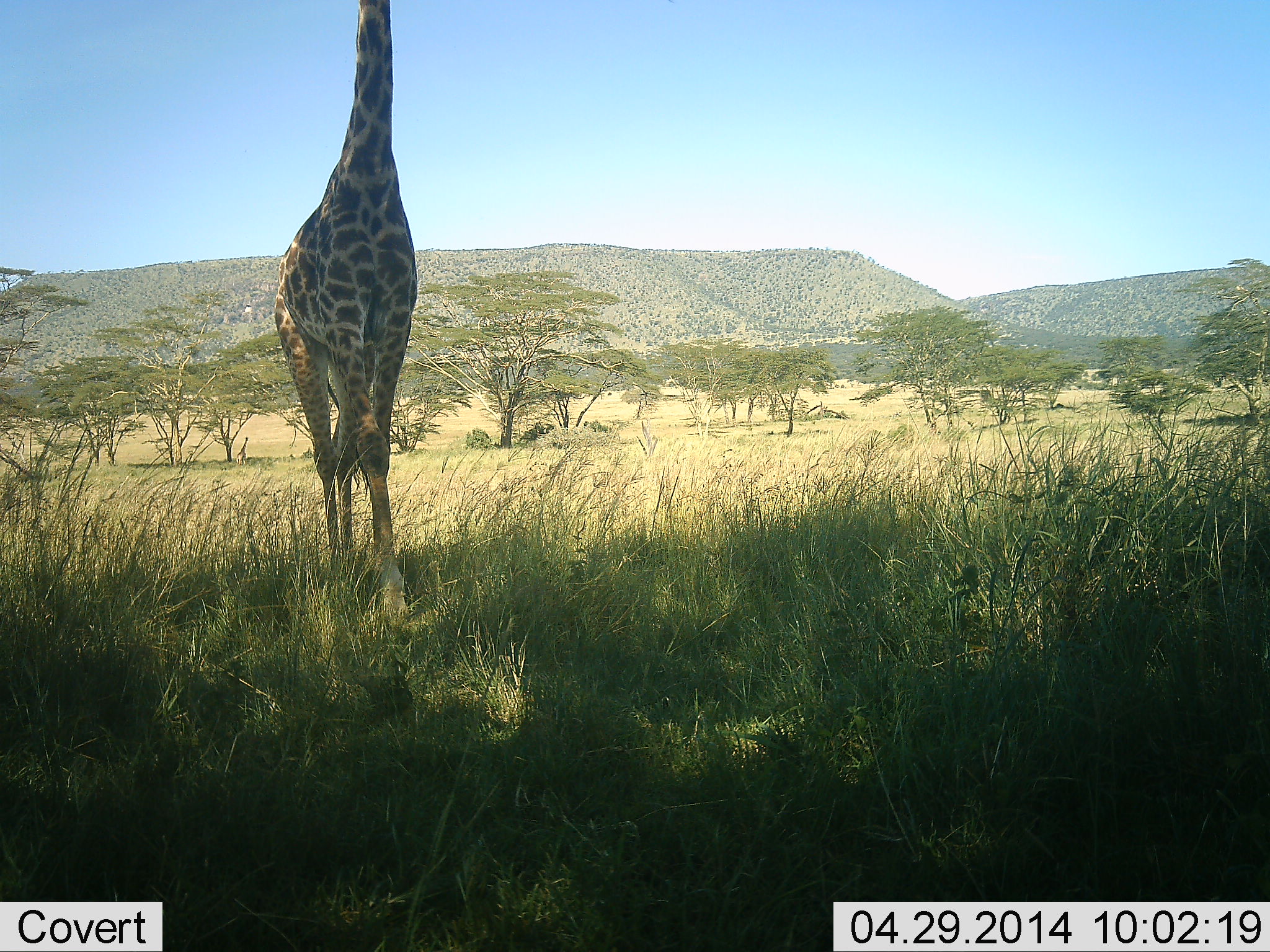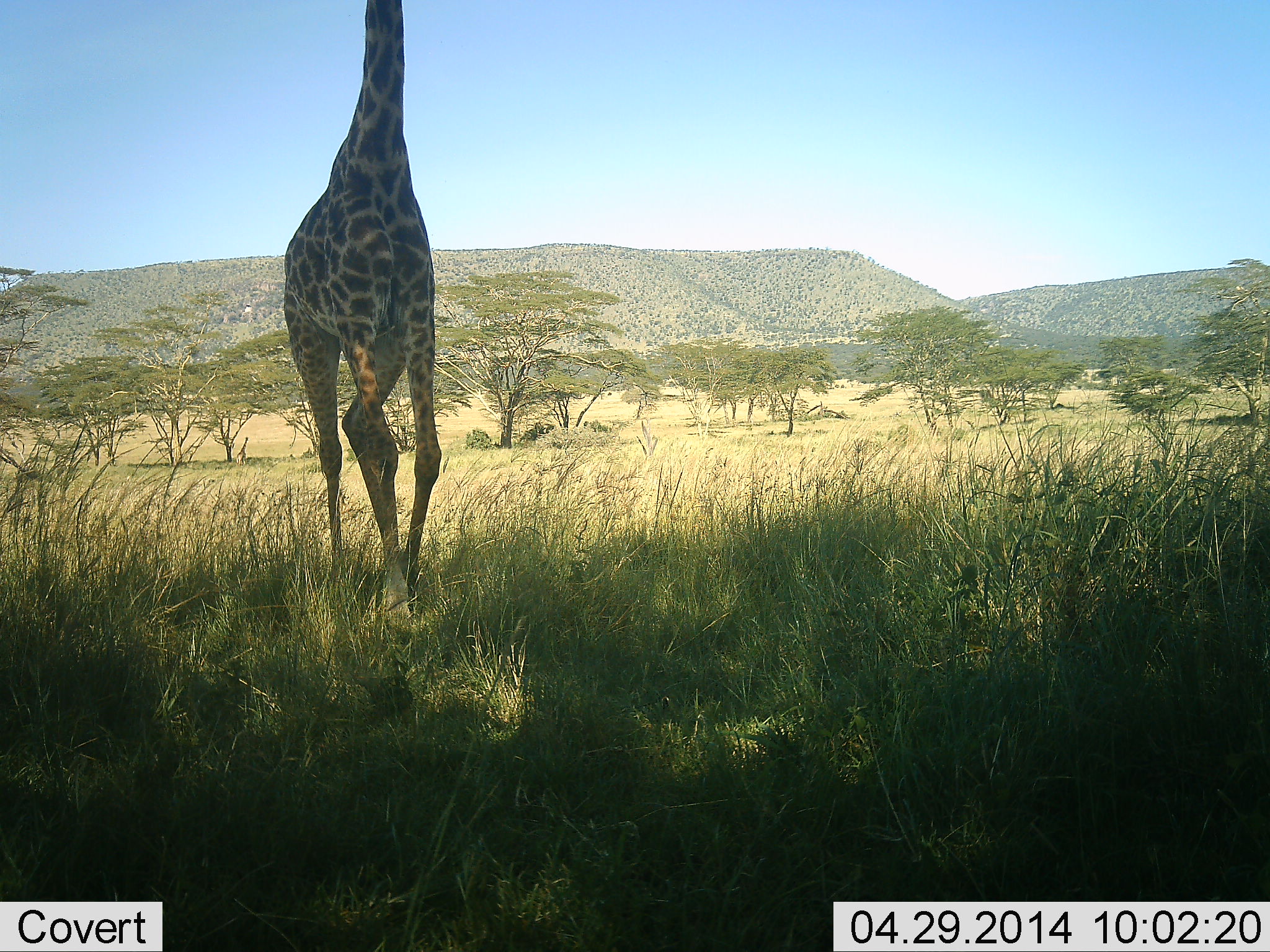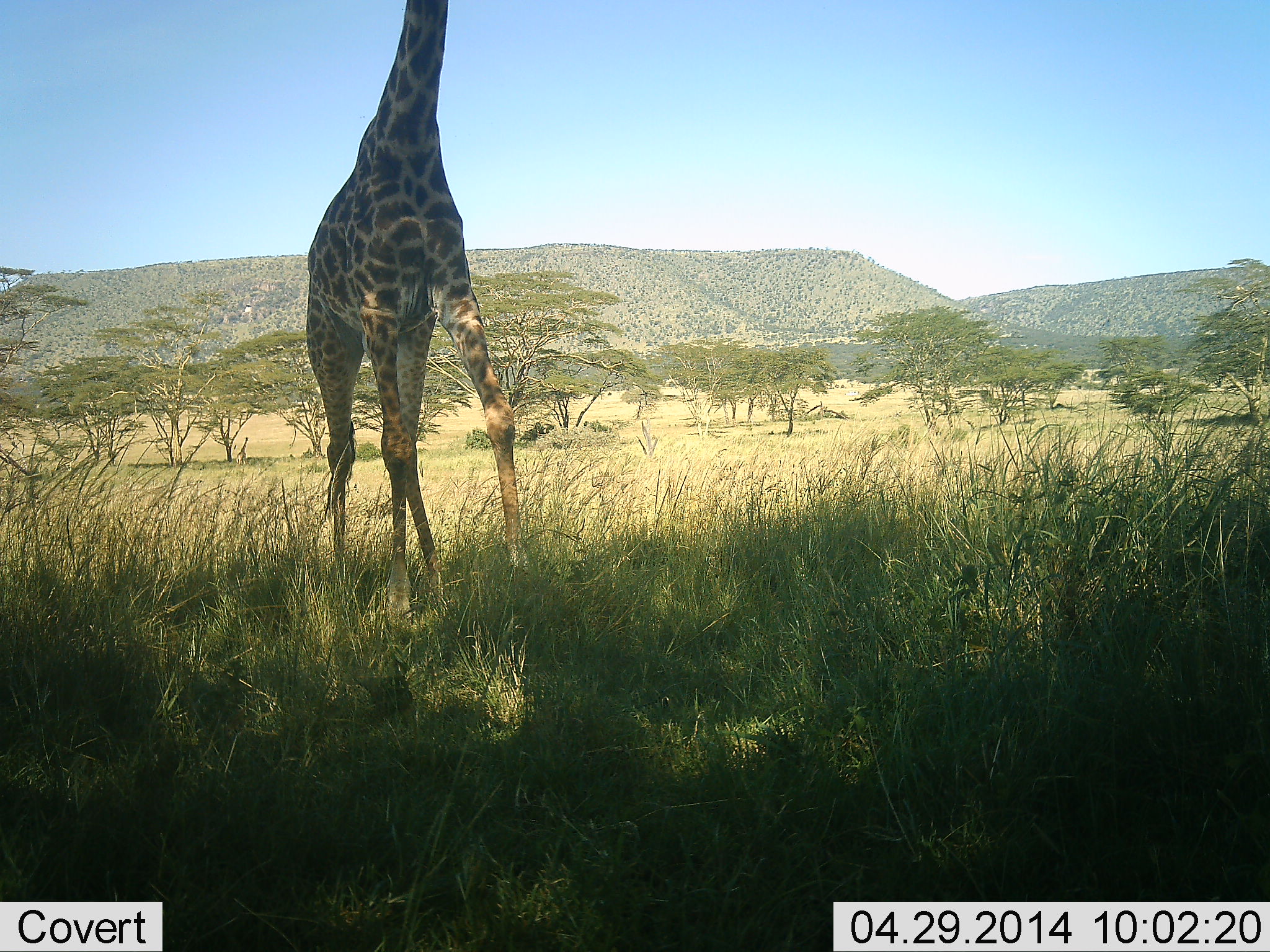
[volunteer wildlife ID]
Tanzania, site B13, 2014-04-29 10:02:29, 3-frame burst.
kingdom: Animalia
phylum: Chordata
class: Mammalia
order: Artiodactyla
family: Giraffidae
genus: Giraffa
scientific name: Giraffa camelopardalis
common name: giraffe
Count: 1.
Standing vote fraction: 17%.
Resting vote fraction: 3%.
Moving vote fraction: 89%.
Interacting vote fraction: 0%.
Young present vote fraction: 0%.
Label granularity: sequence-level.